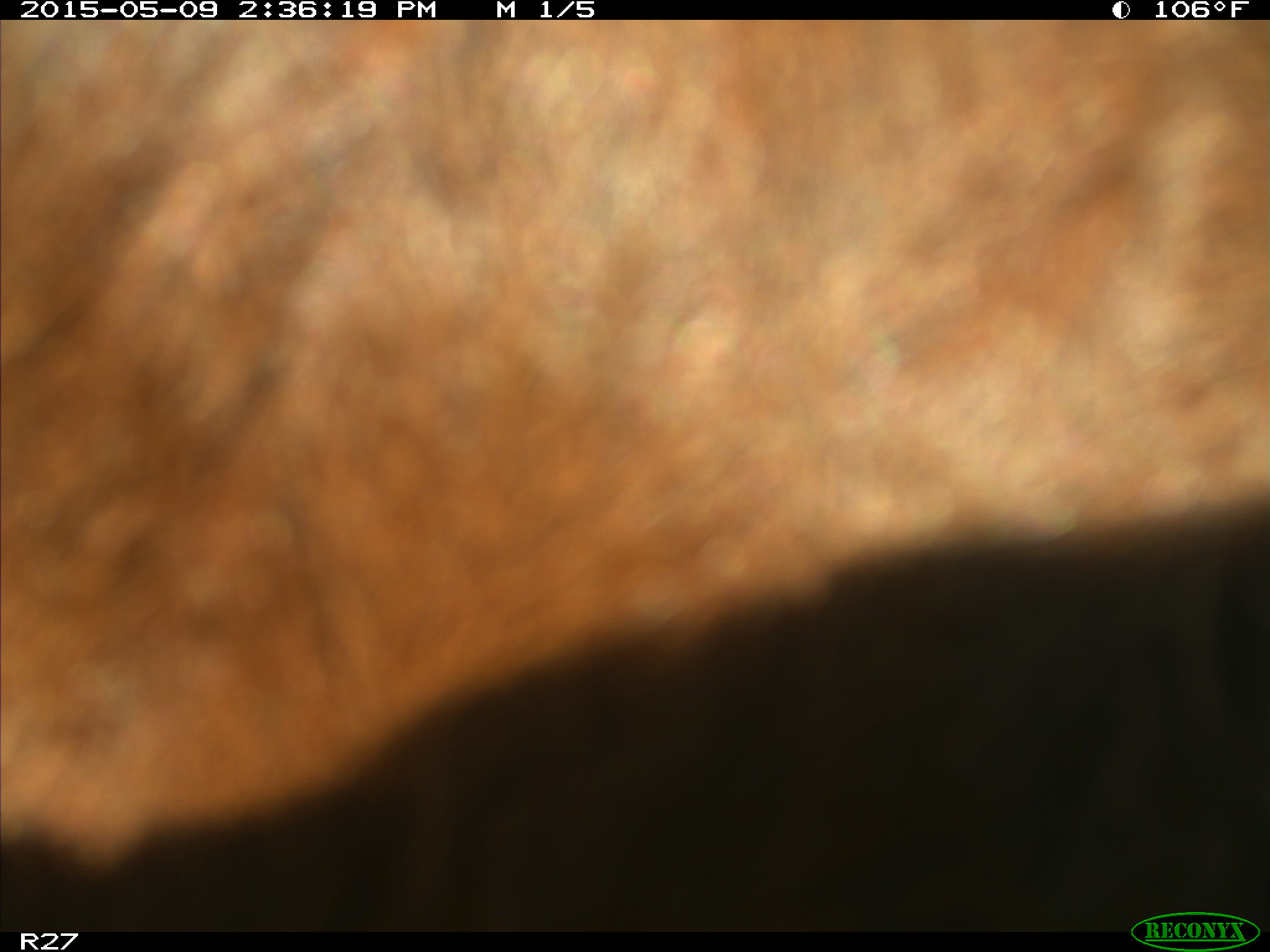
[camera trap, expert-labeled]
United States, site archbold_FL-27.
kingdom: Animalia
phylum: Chordata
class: Mammalia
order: Artiodactyla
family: Bovidae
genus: Bos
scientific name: Bos taurus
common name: domestic cow